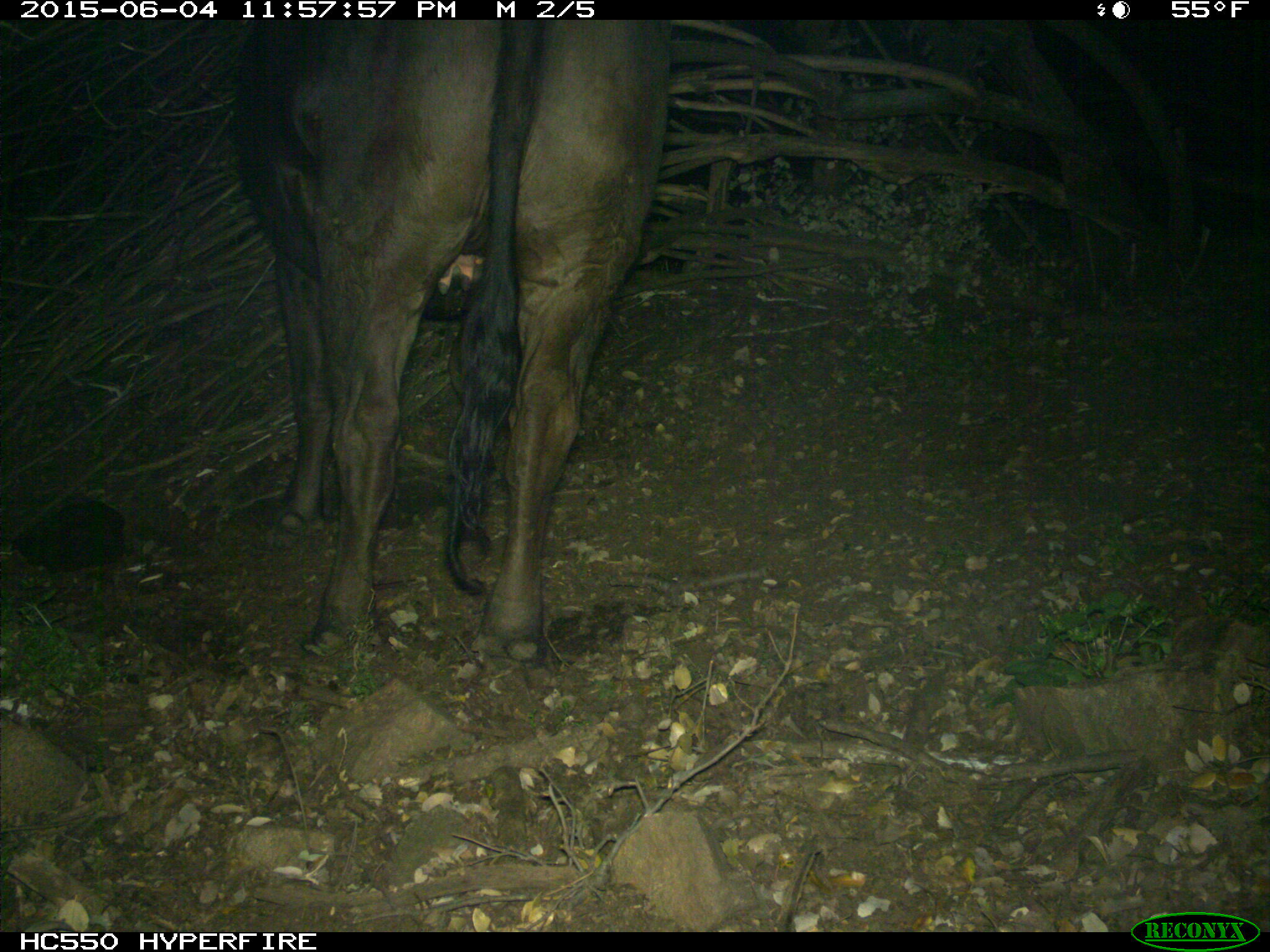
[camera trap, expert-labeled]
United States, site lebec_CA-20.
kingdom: Animalia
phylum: Chordata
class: Mammalia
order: Artiodactyla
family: Bovidae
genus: Bos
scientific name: Bos taurus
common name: domestic cow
Bos taurus (domestic cow).